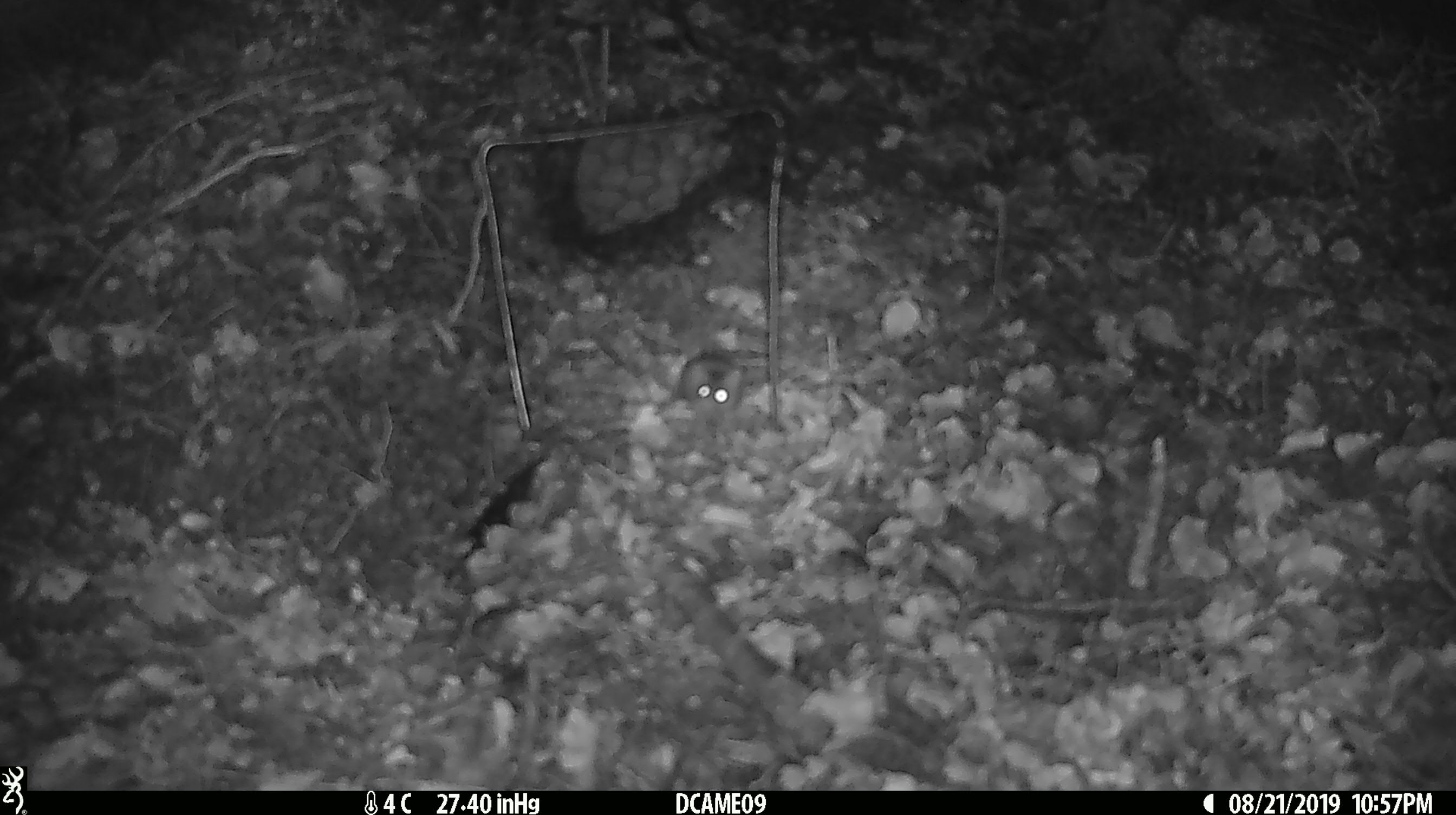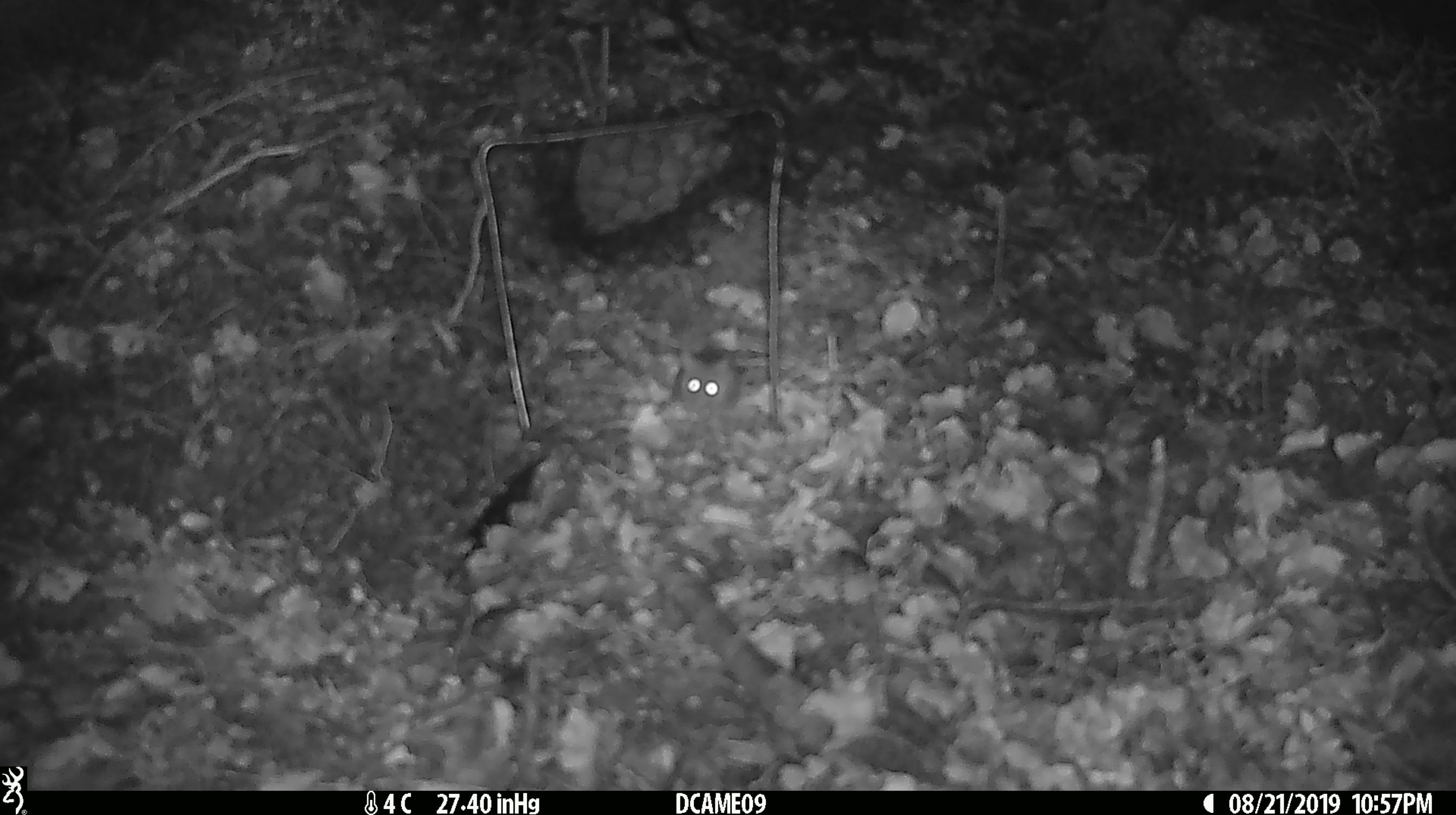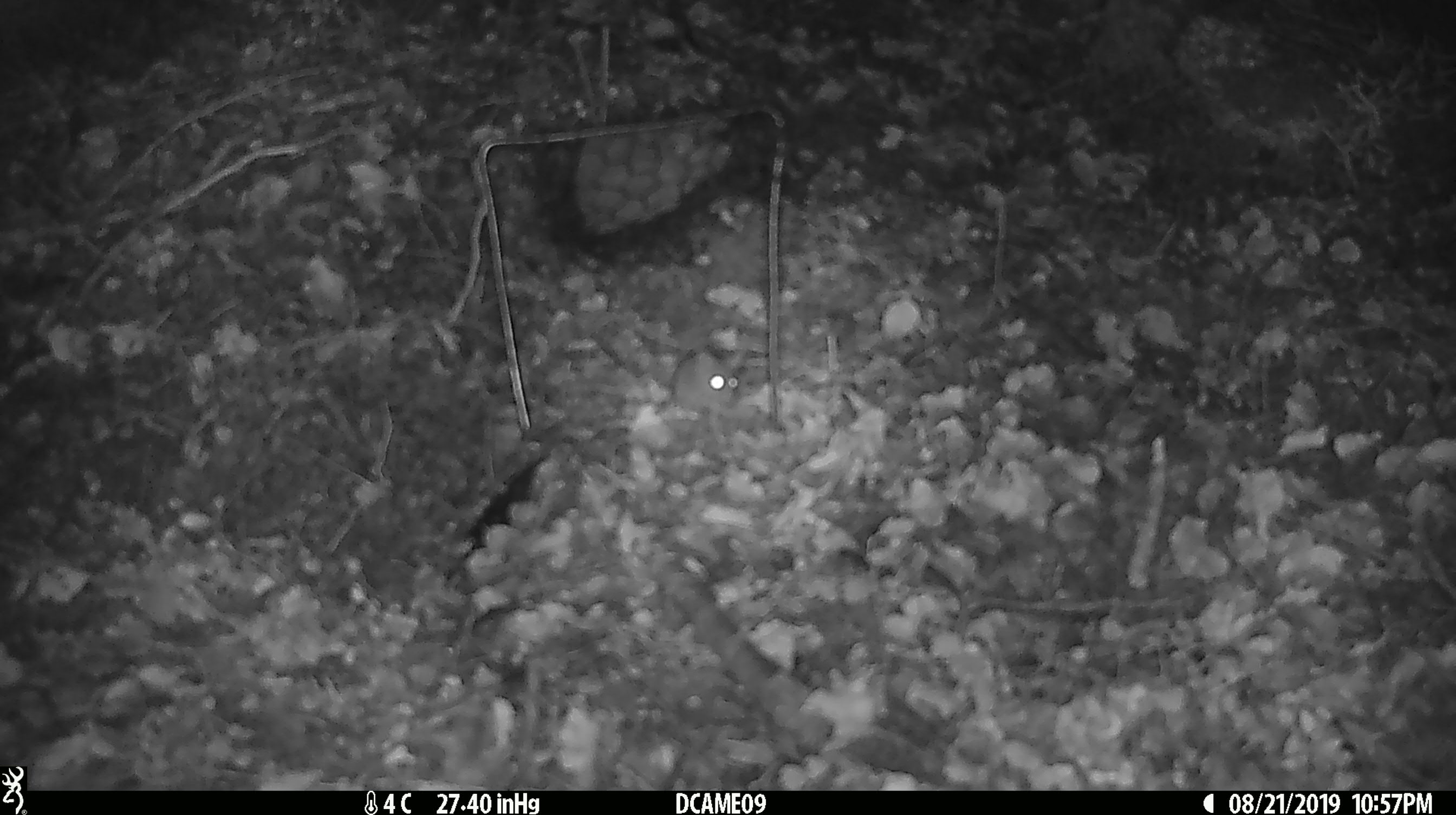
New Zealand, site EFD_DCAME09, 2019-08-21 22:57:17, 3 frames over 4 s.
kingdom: Animalia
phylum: Chordata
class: Mammalia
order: Rodentia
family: Muridae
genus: Mus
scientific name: Mus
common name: mouse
Mouse (Mus).